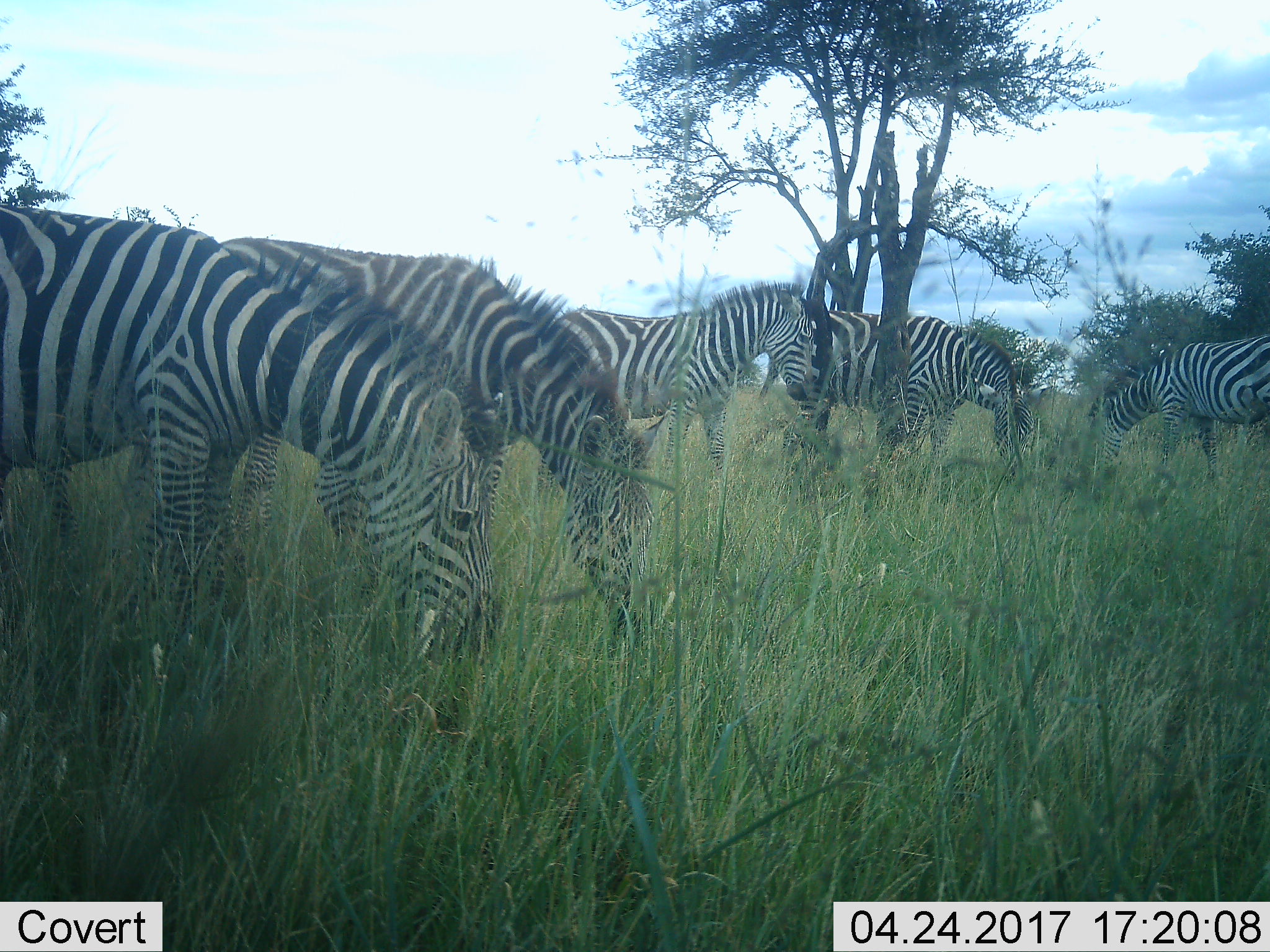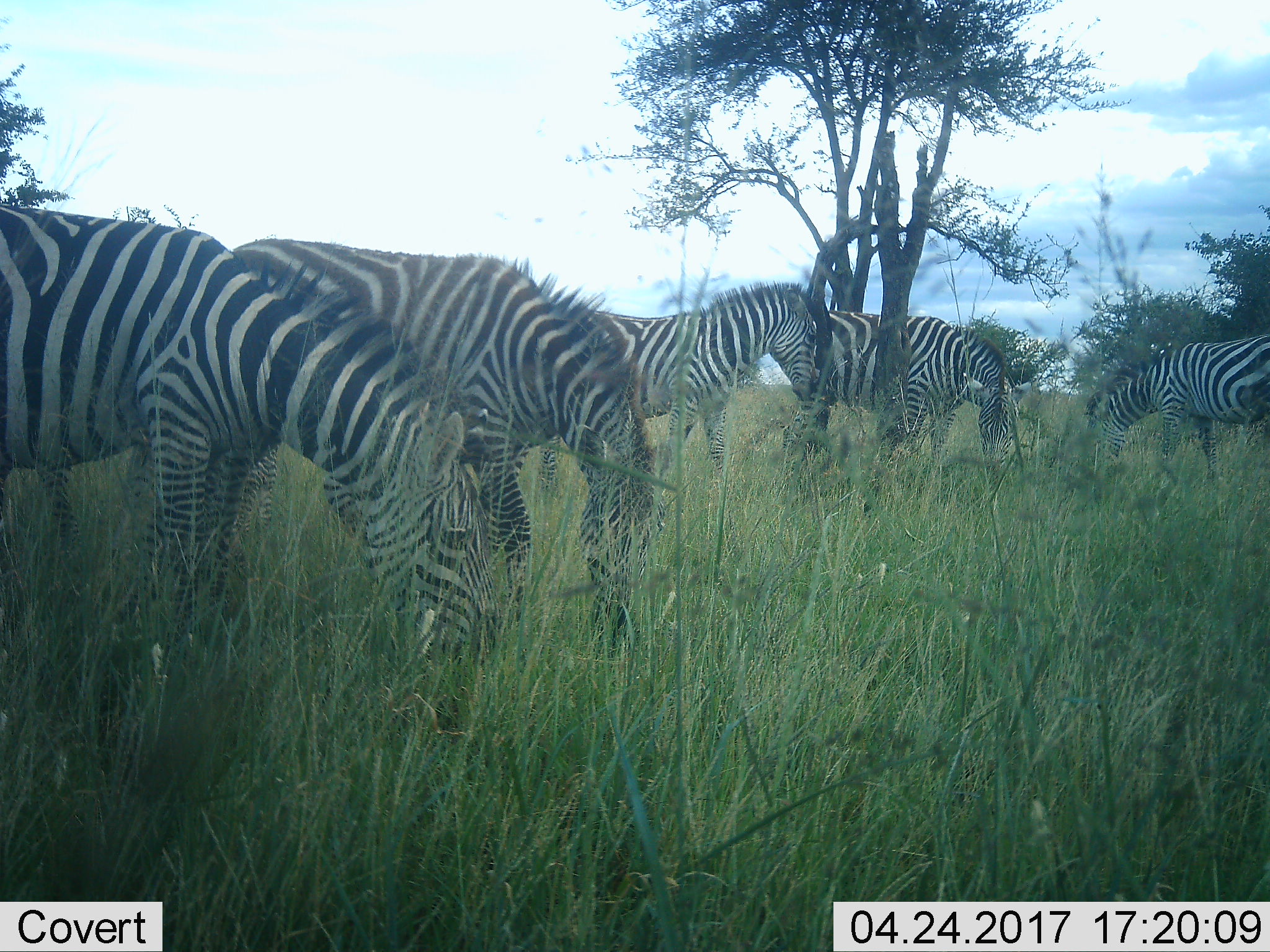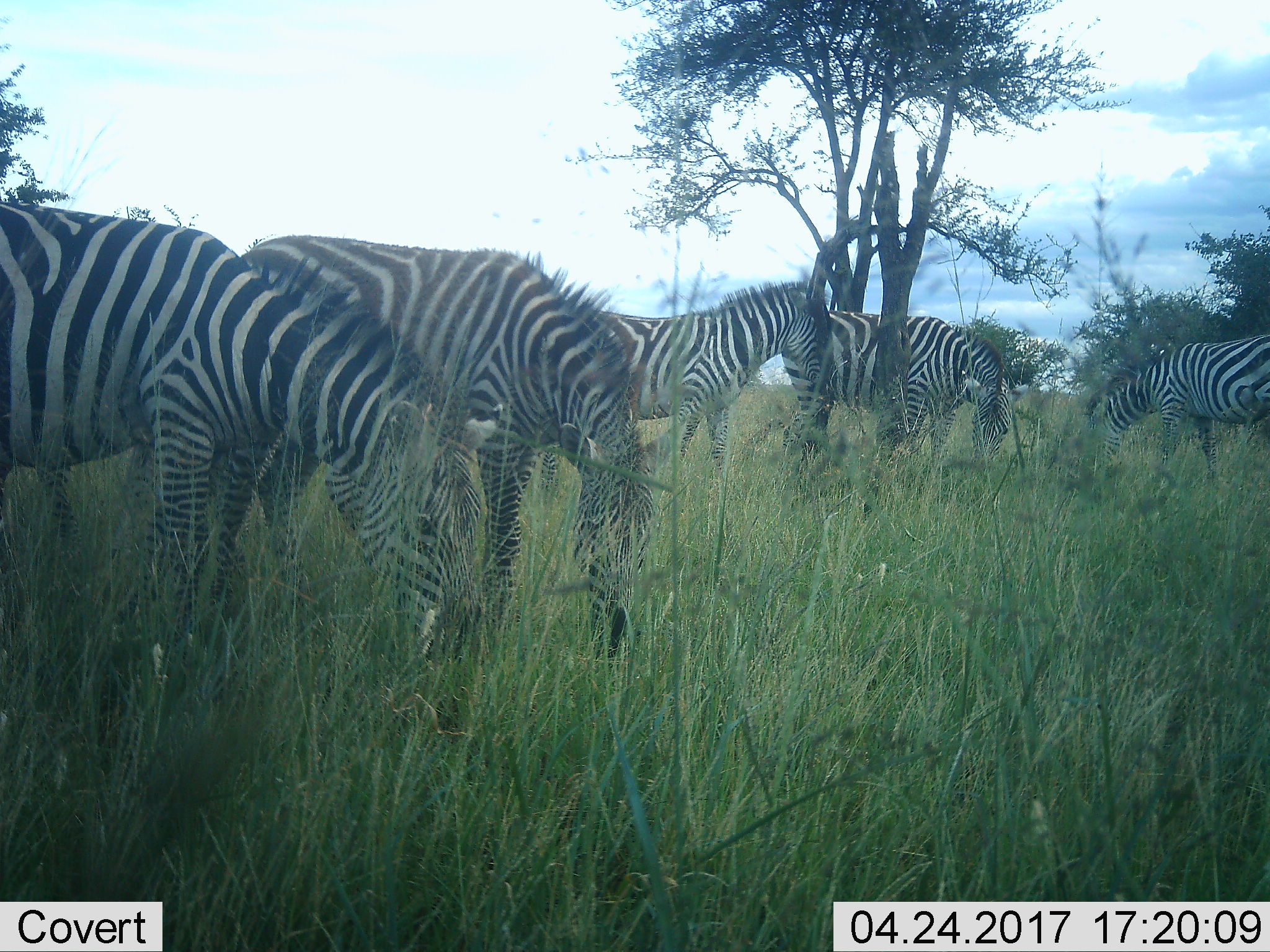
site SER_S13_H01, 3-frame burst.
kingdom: Animalia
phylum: Chordata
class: Mammalia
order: Perissodactyla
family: Equidae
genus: Equus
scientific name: Equus quagga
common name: plains zebra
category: zebraplains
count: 5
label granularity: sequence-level